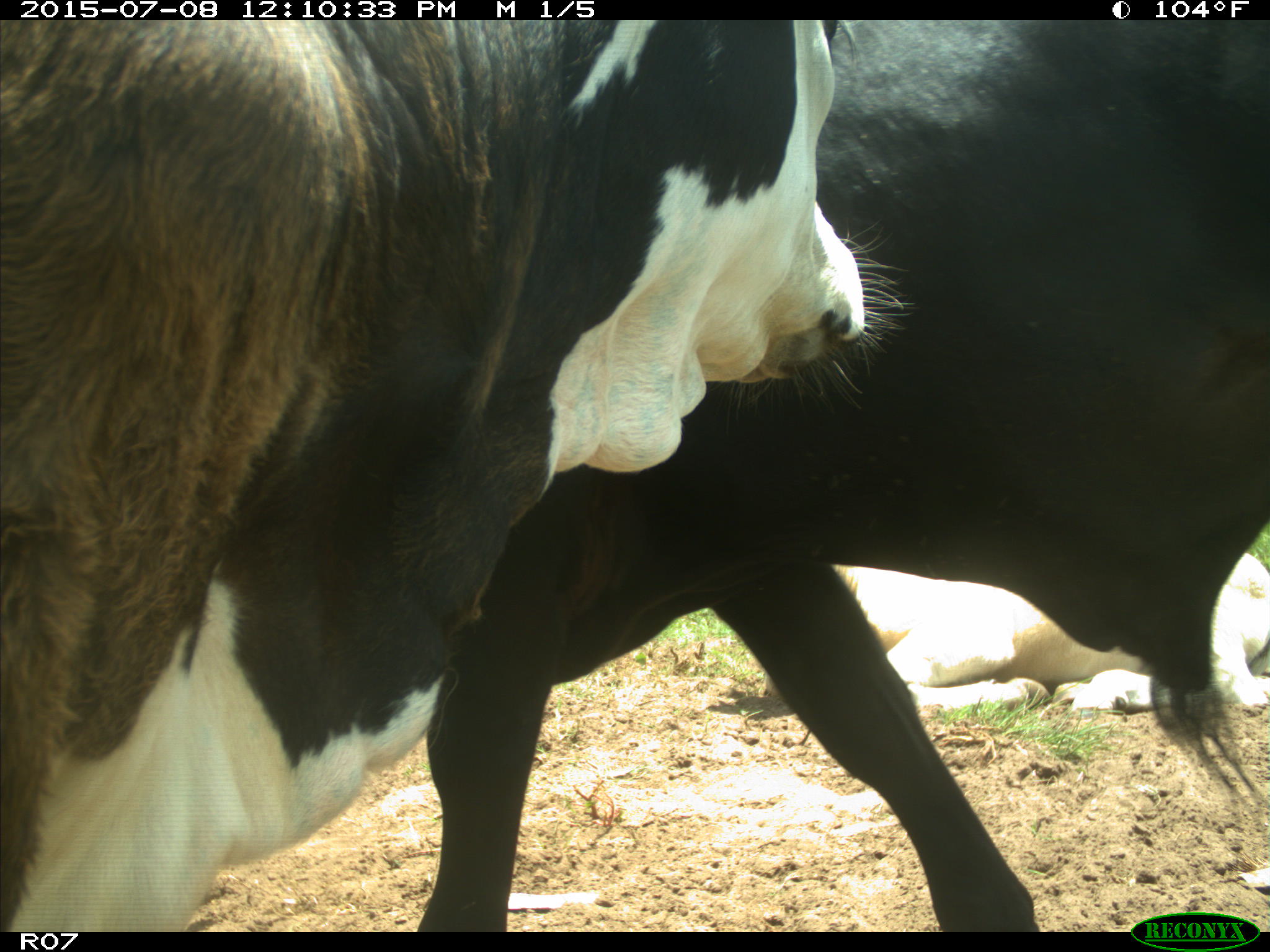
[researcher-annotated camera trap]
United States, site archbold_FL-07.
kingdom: Animalia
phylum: Chordata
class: Mammalia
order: Artiodactyla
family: Bovidae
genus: Bos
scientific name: Bos taurus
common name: domestic cow